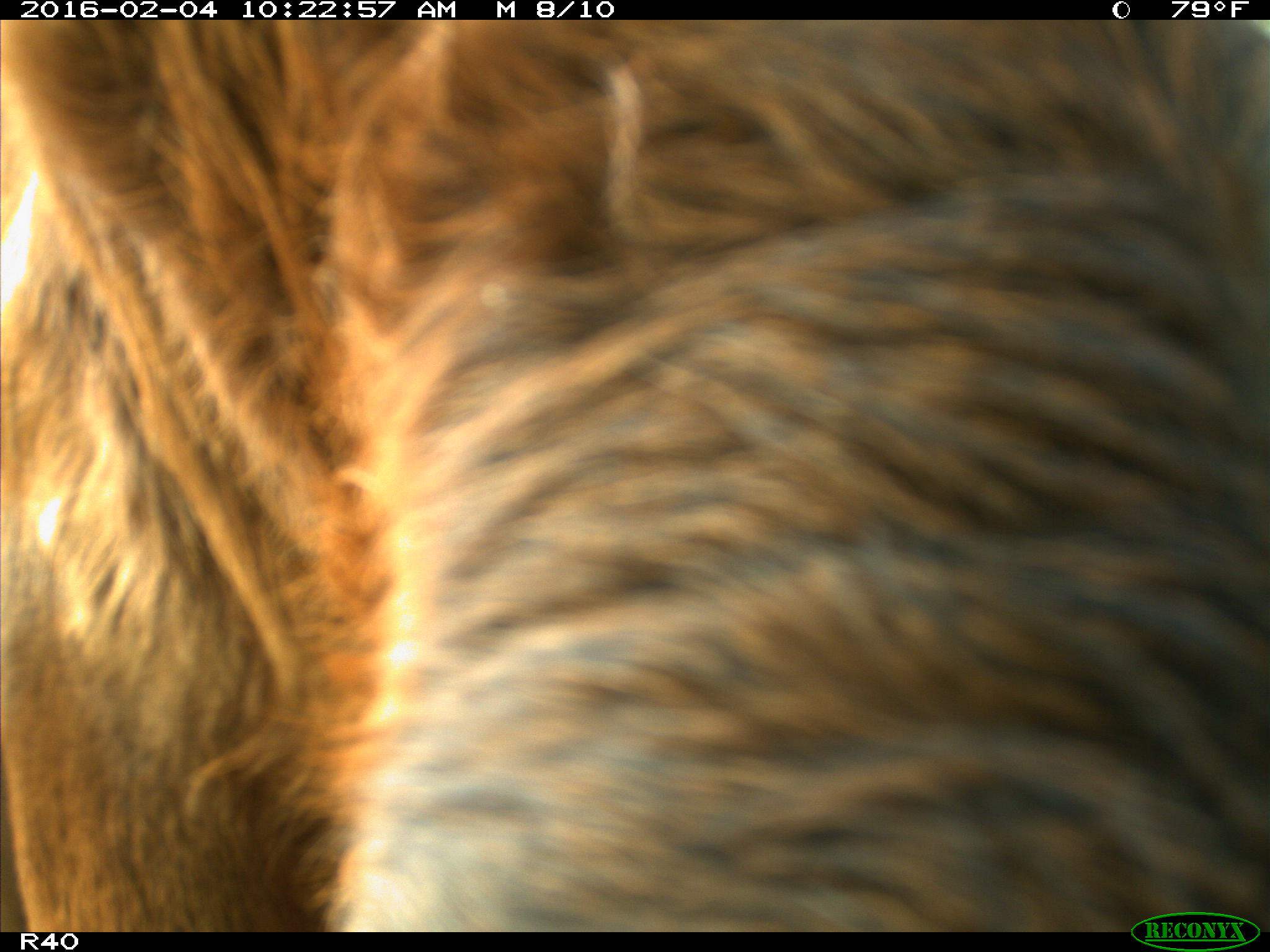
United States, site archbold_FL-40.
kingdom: Animalia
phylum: Chordata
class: Mammalia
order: Artiodactyla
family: Bovidae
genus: Bos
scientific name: Bos taurus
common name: domestic cow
Bos taurus (domestic cow).